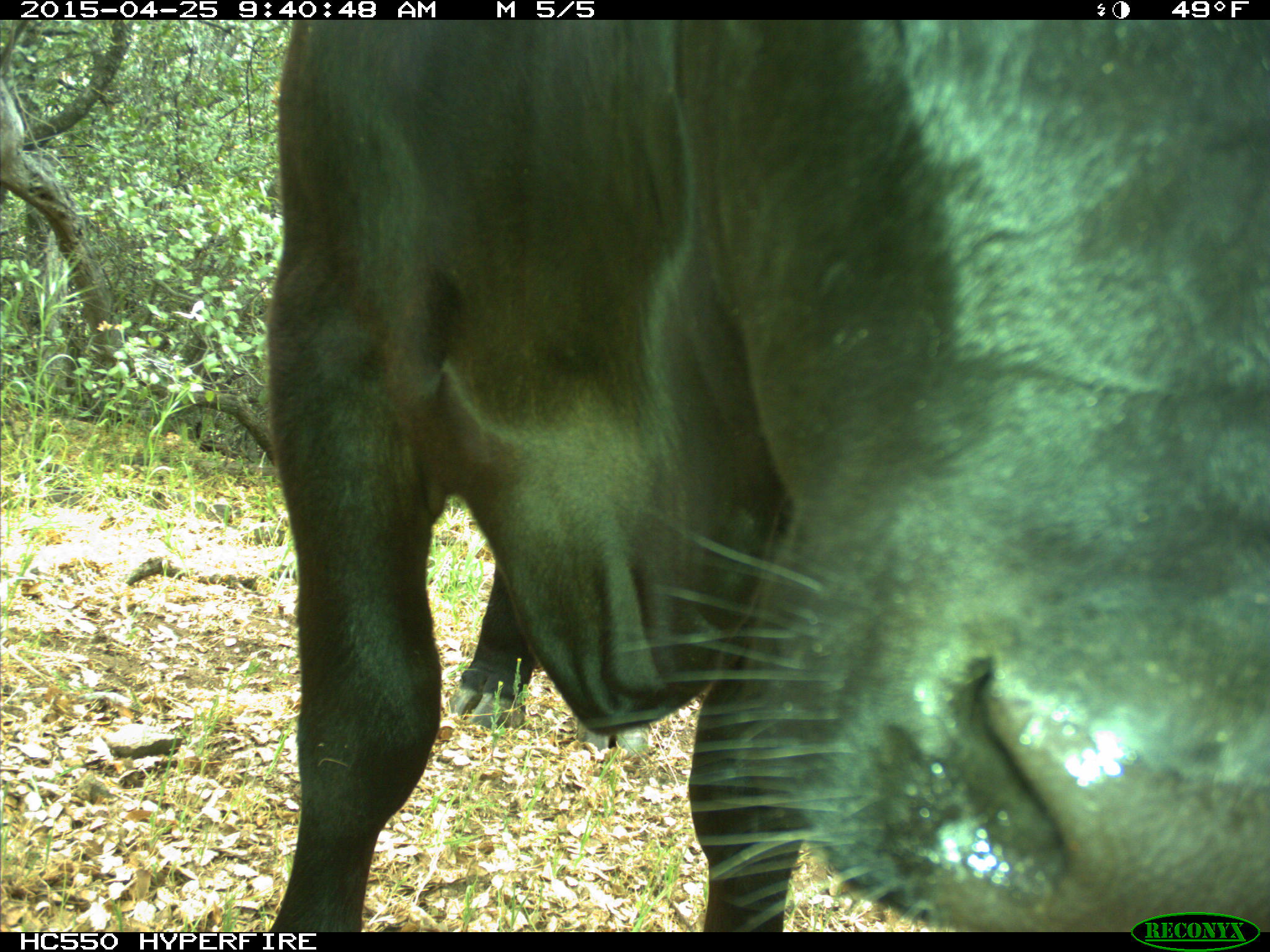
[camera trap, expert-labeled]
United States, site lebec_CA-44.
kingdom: Animalia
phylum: Chordata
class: Mammalia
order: Artiodactyla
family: Suidae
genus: Sus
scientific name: Sus scrofa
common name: wild boar